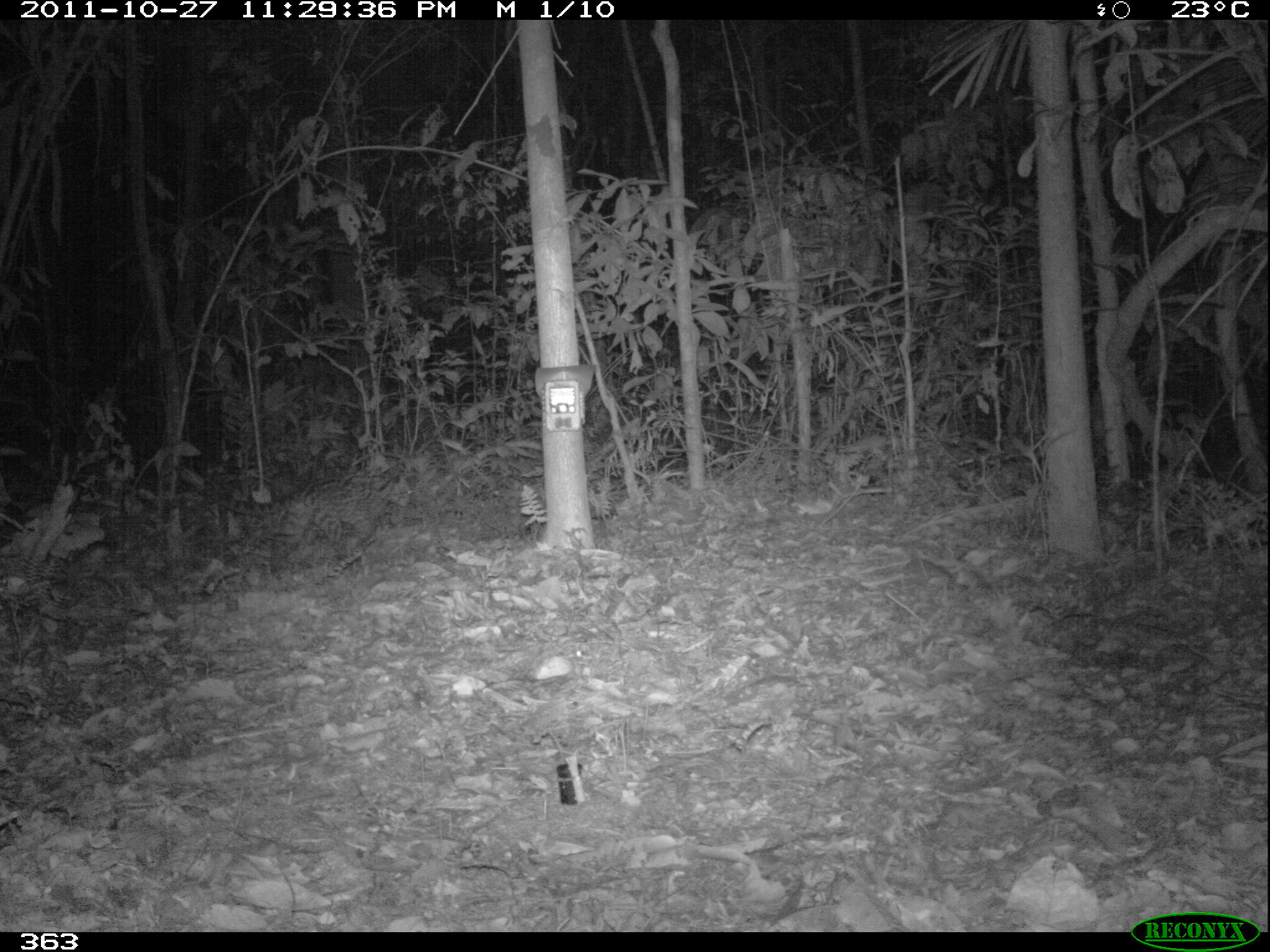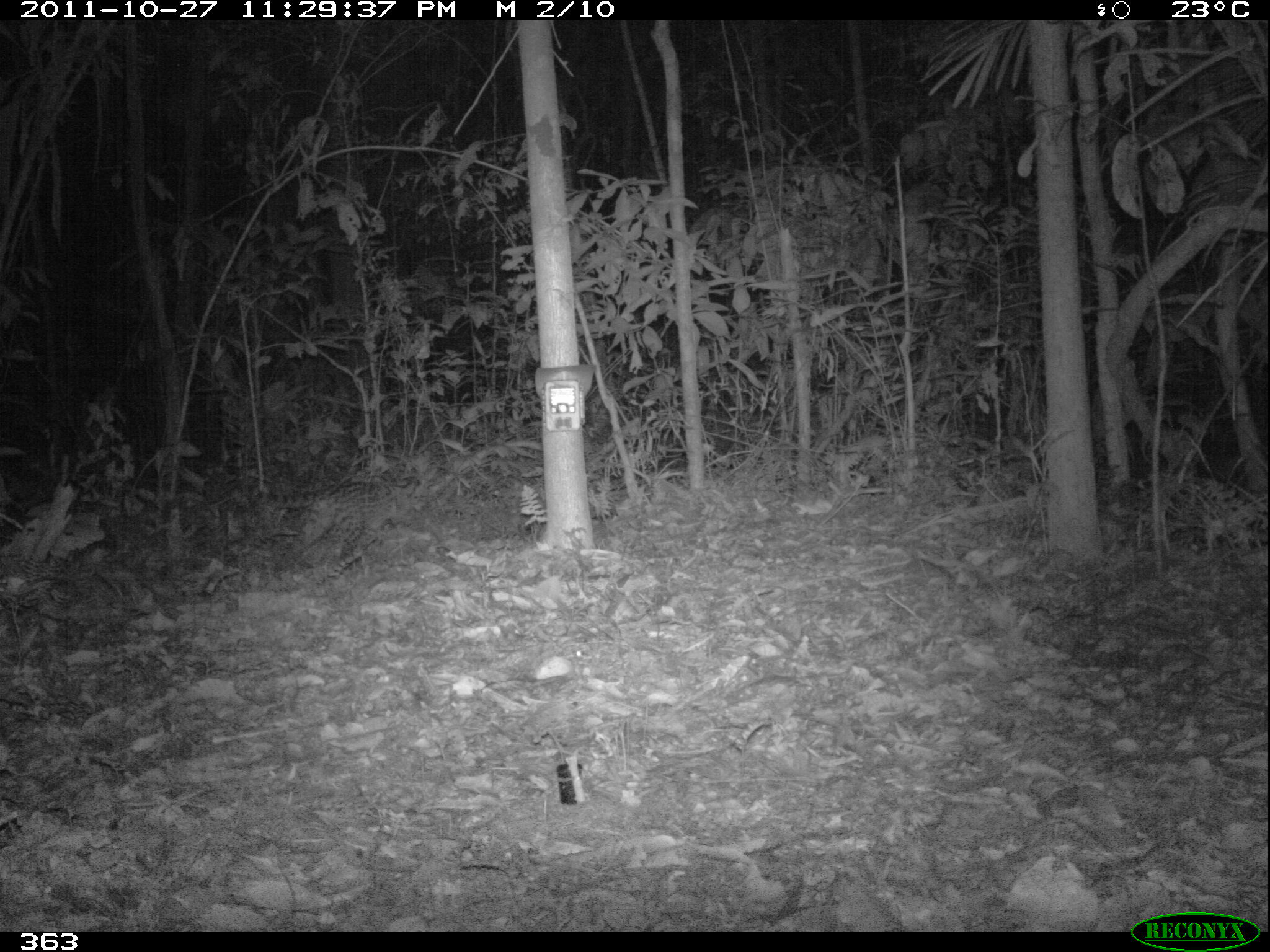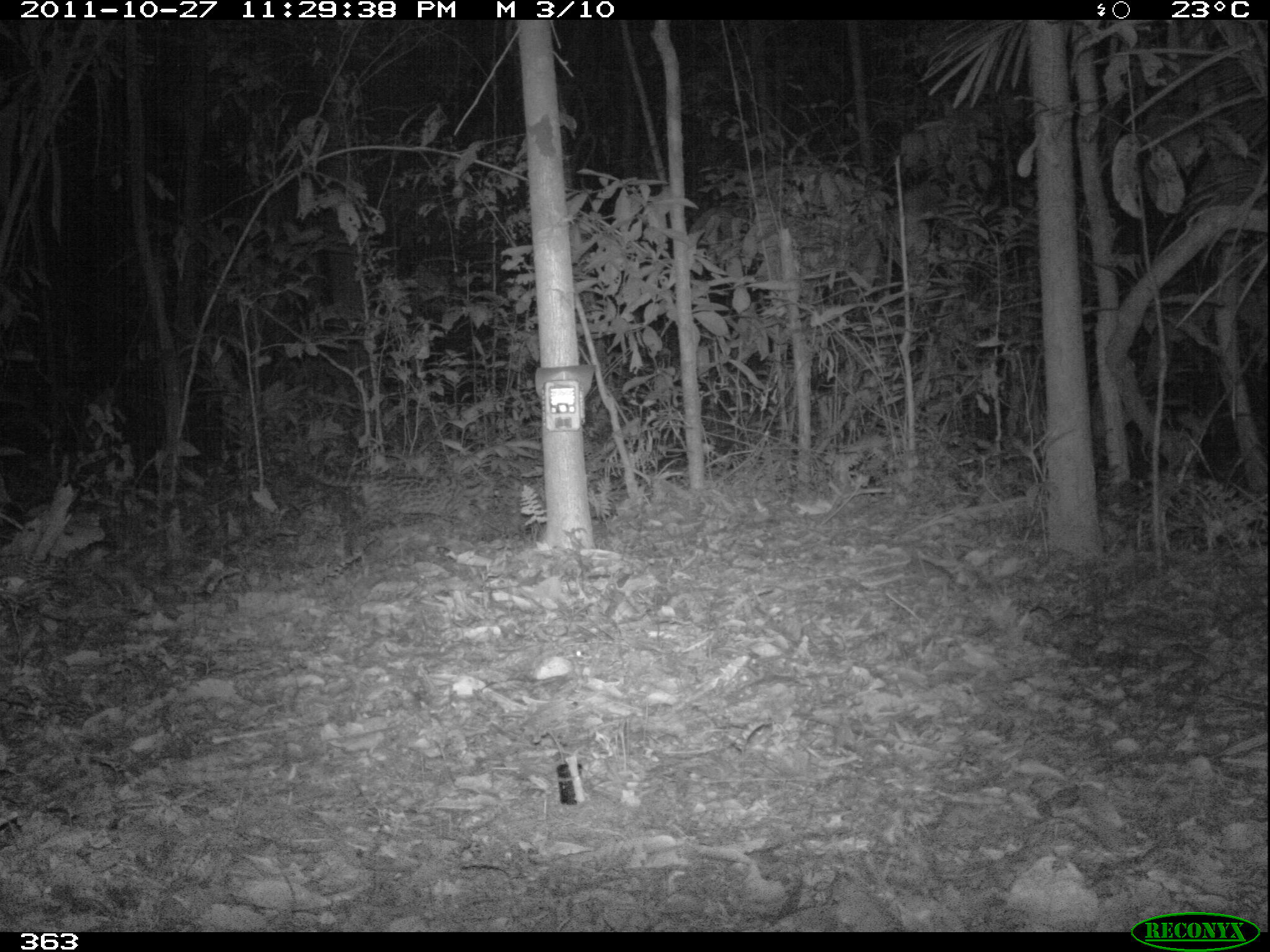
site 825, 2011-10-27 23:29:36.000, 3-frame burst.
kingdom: Animalia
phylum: Chordata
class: Mammalia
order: Carnivora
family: Felidae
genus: Leopardus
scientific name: Leopardus pardalis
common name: ocelot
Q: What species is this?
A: Leopardus pardalis (ocelot).